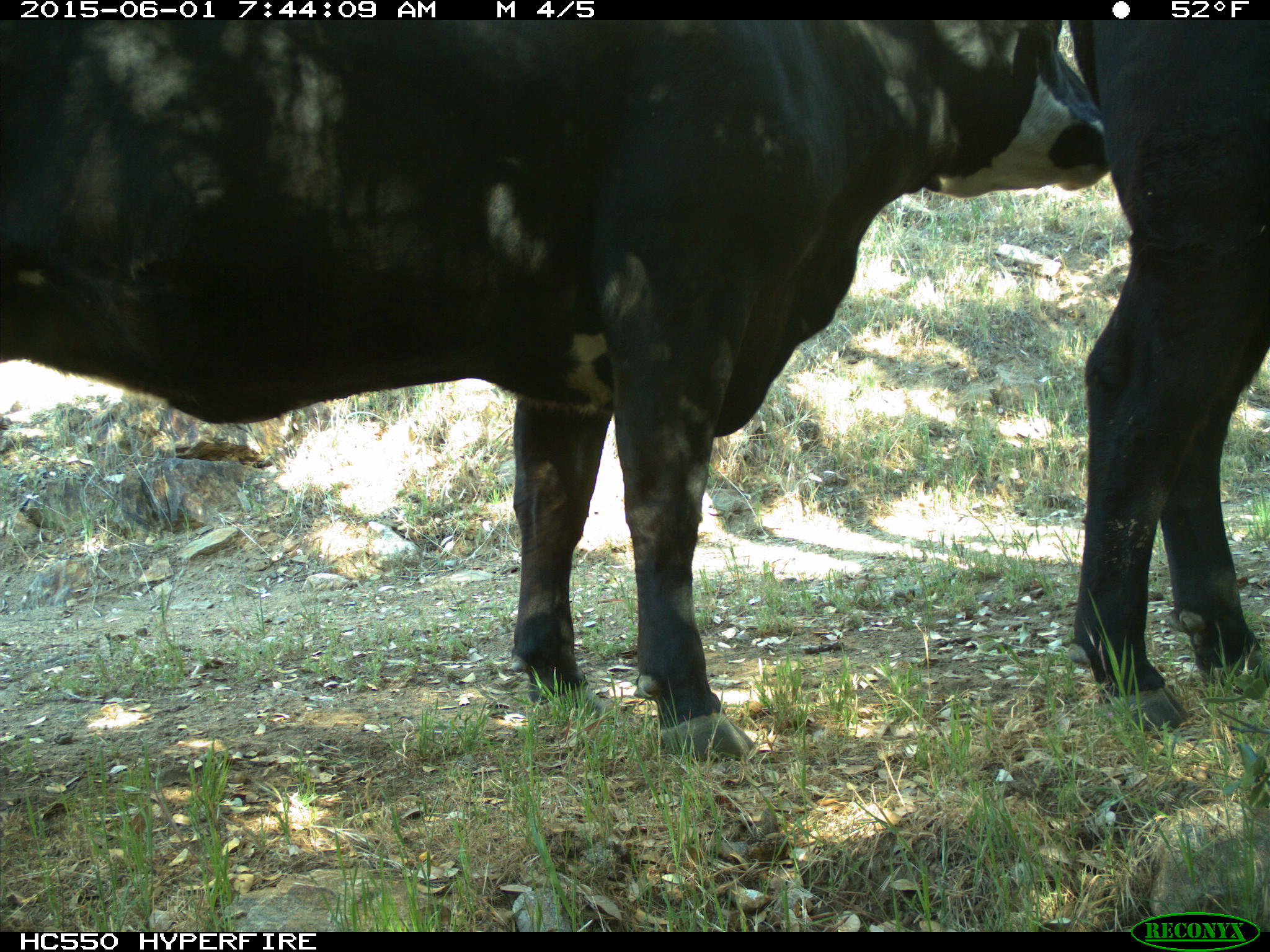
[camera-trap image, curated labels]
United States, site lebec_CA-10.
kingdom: Animalia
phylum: Chordata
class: Mammalia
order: Artiodactyla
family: Bovidae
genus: Bos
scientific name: Bos taurus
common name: domestic cow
Bos taurus (domestic cow).